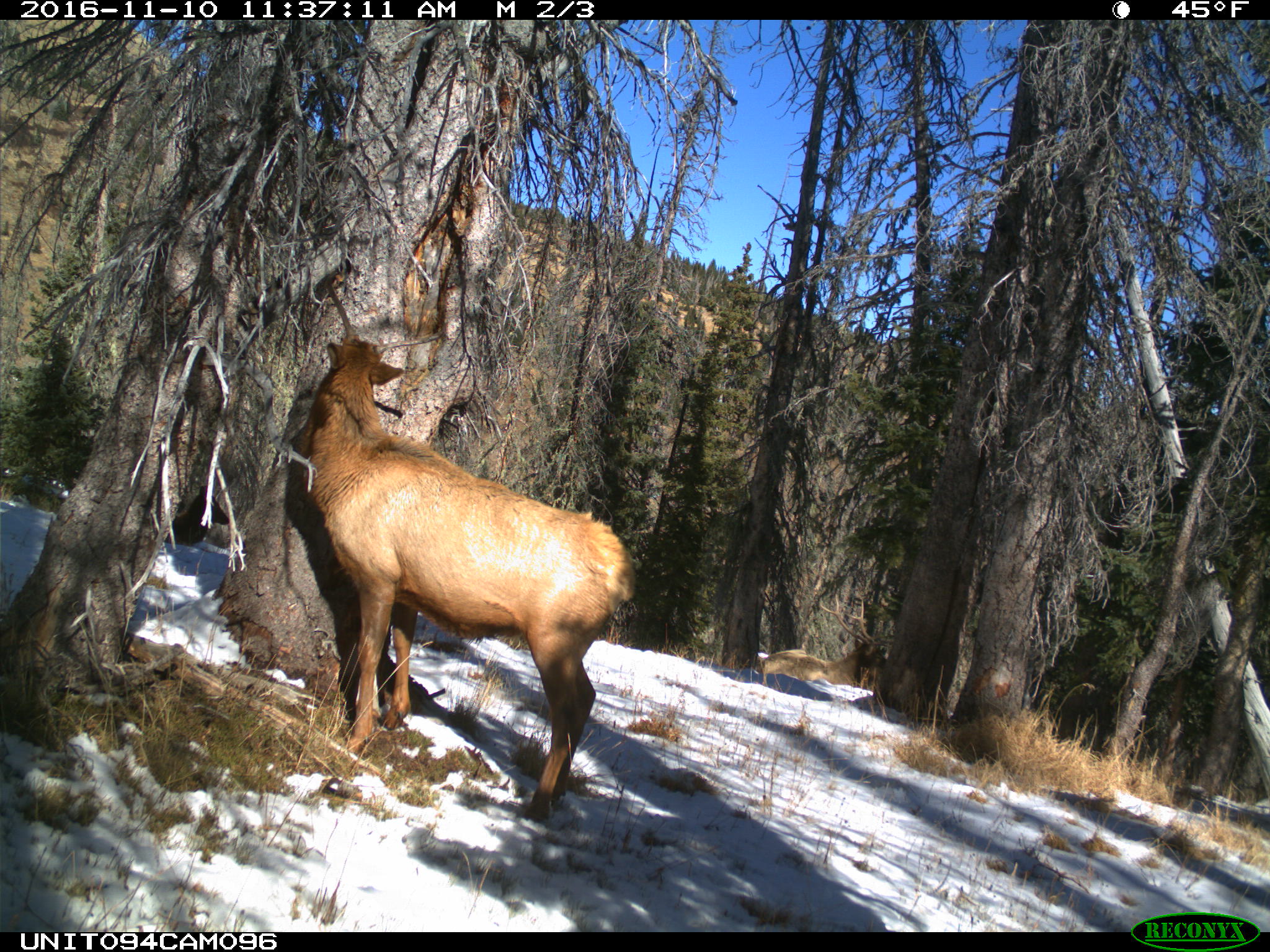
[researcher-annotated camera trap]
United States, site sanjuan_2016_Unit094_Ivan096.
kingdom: Animalia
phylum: Chordata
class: Mammalia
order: Artiodactyla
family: Cervidae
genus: Cervus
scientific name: Cervus elaphus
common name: red deer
Cervus elaphus (red deer).